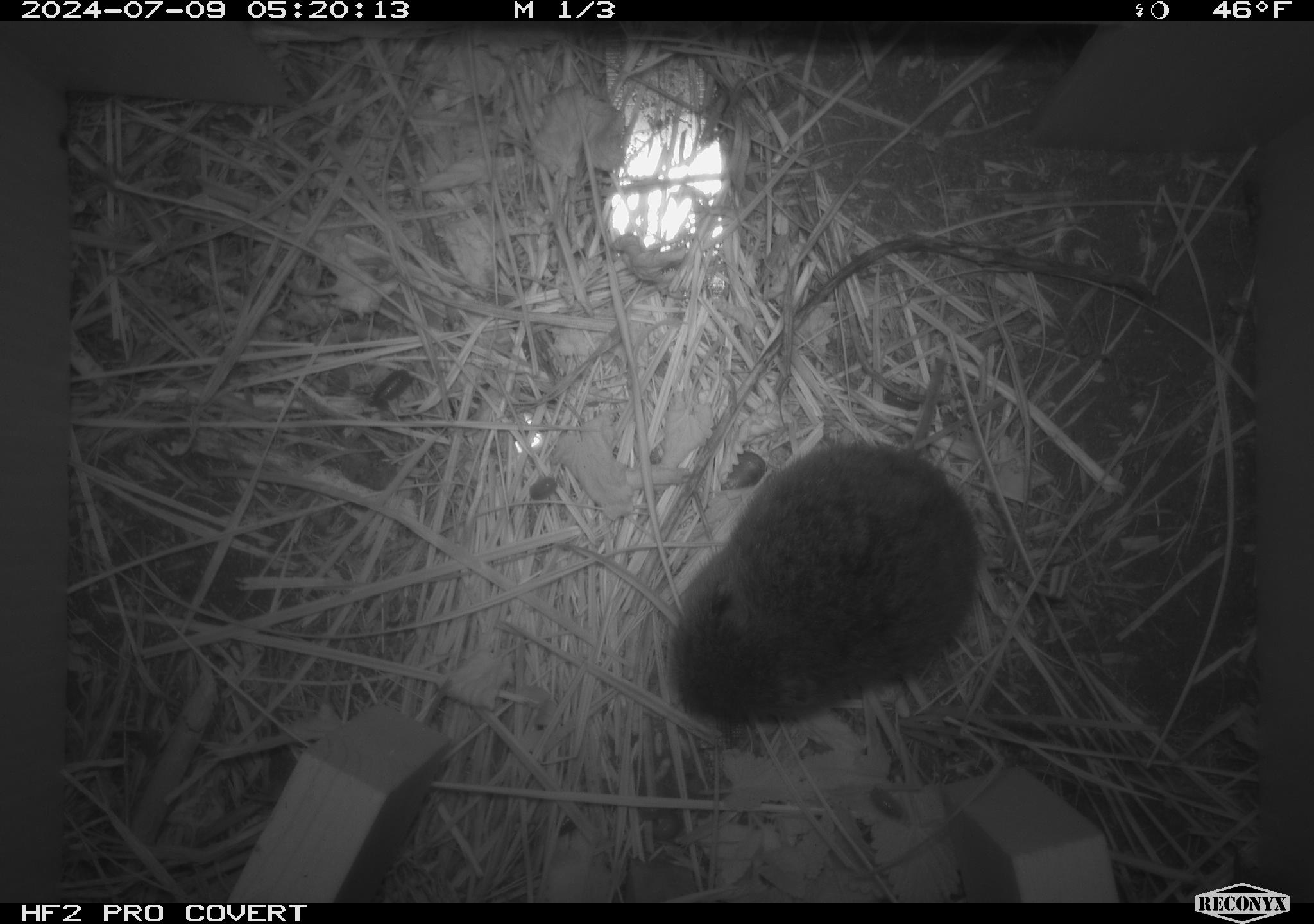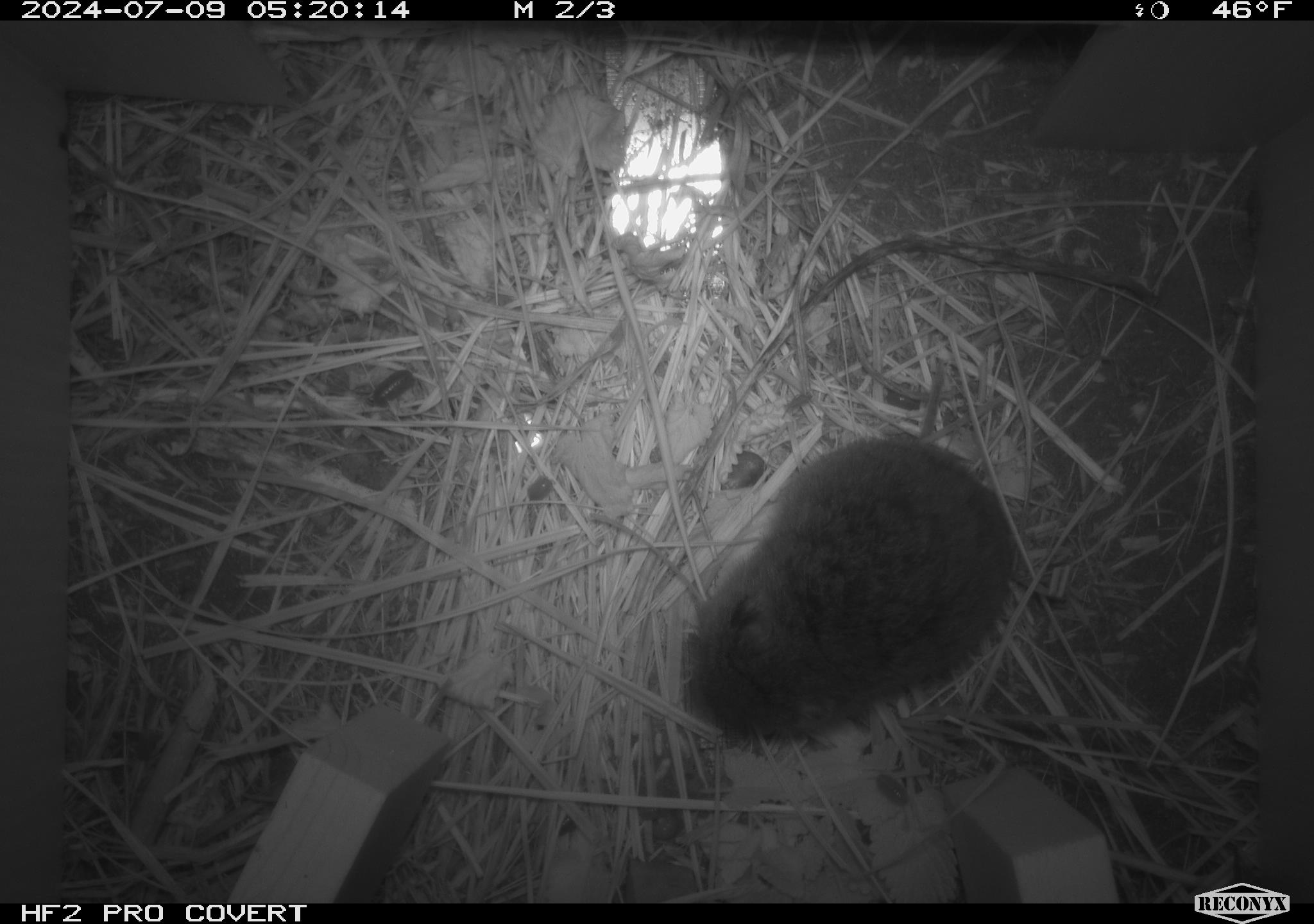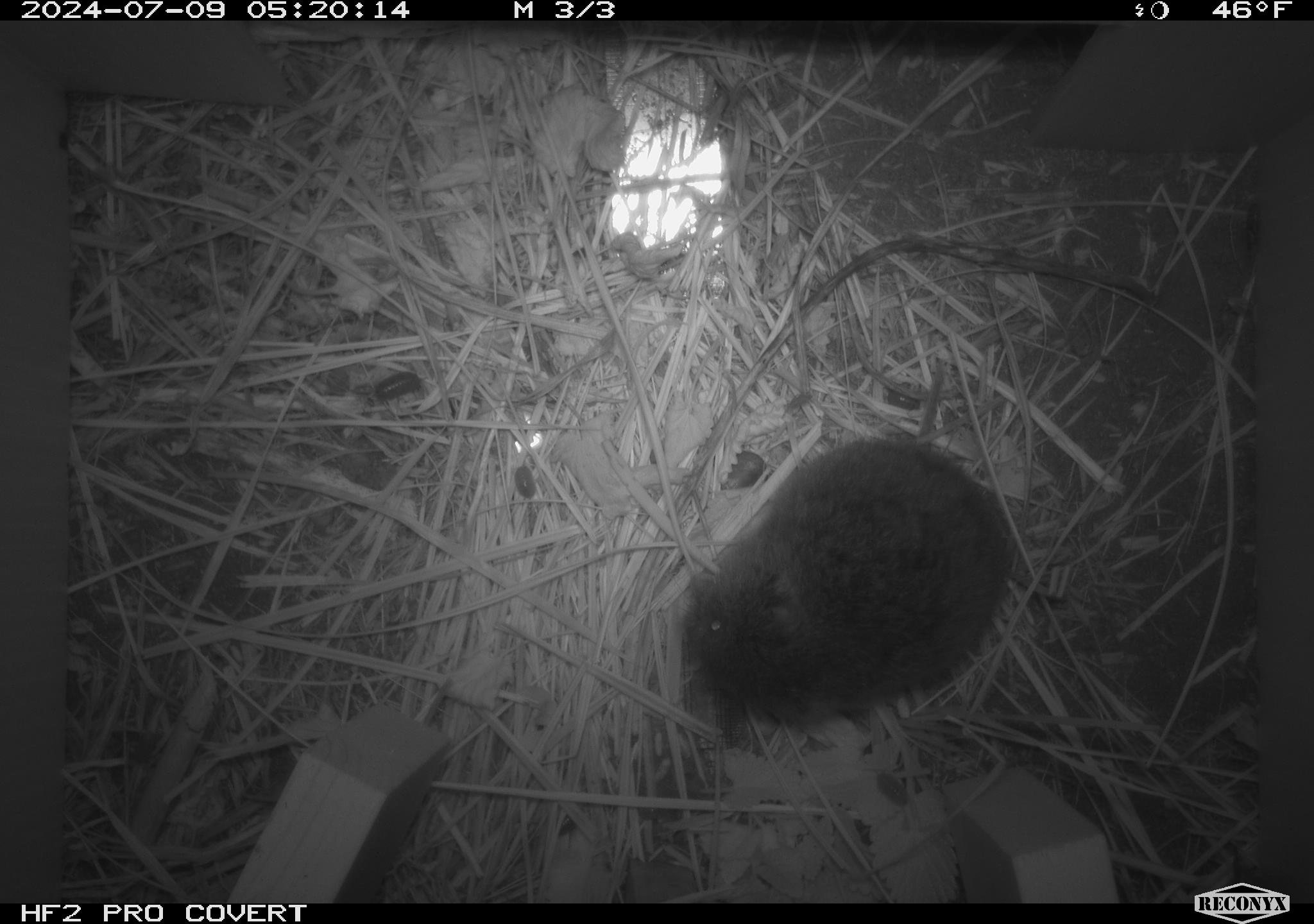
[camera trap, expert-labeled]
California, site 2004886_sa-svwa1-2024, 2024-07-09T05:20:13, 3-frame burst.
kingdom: Animalia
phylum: Chordata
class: Mammalia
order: Rodentia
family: Cricetidae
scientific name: Arvicolinae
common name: voles, lemmings, and muskrats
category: arvicolinae subfamily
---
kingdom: Animalia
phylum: Arthropoda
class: Malacostraca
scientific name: Malacostraca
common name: amphipods, crabs, isopods, krill, lobsters and shrimps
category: malacostracan